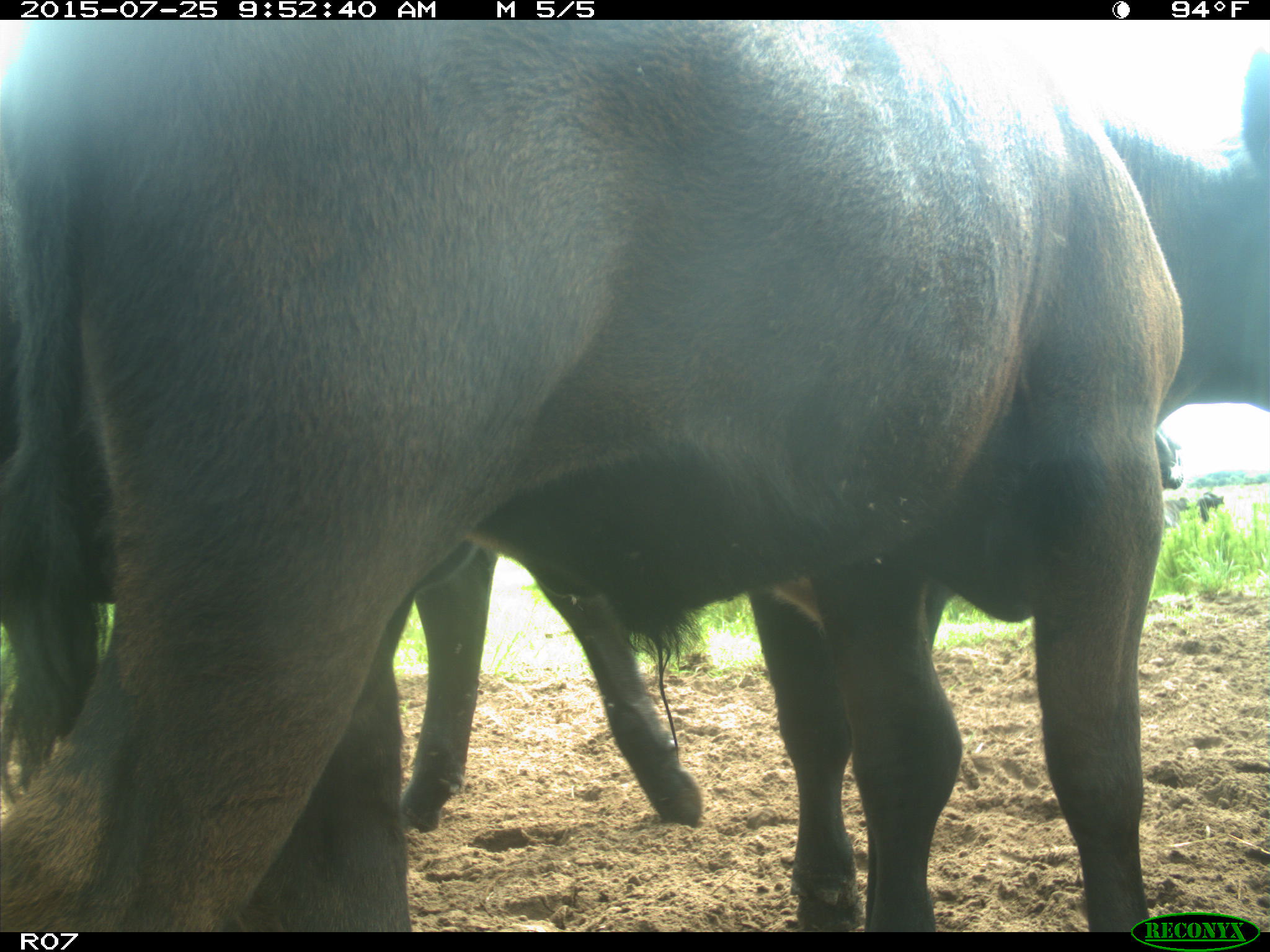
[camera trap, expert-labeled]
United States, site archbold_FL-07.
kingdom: Animalia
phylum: Chordata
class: Mammalia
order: Artiodactyla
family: Bovidae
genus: Bos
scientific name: Bos taurus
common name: domestic cow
Bos taurus (domestic cow).